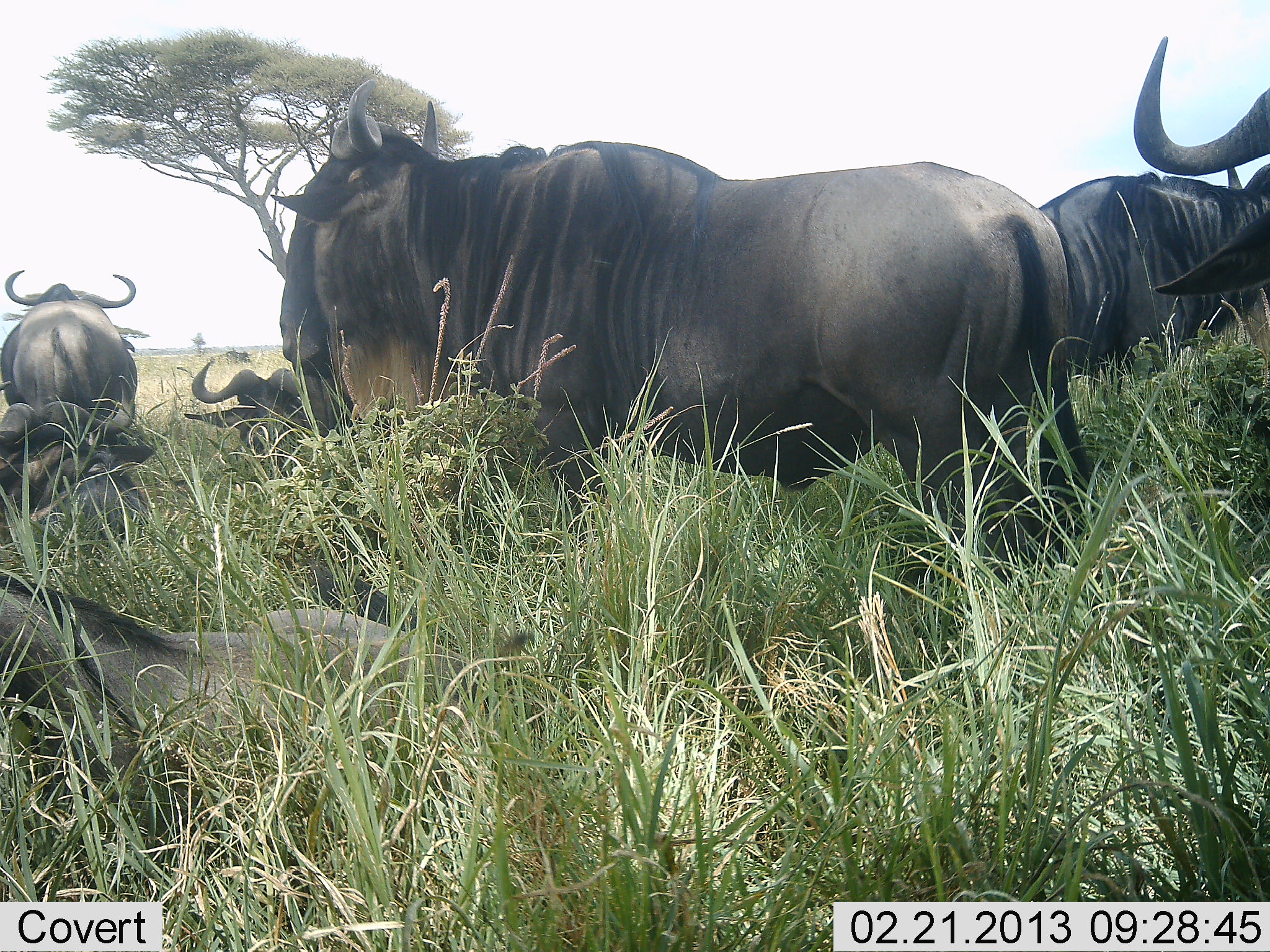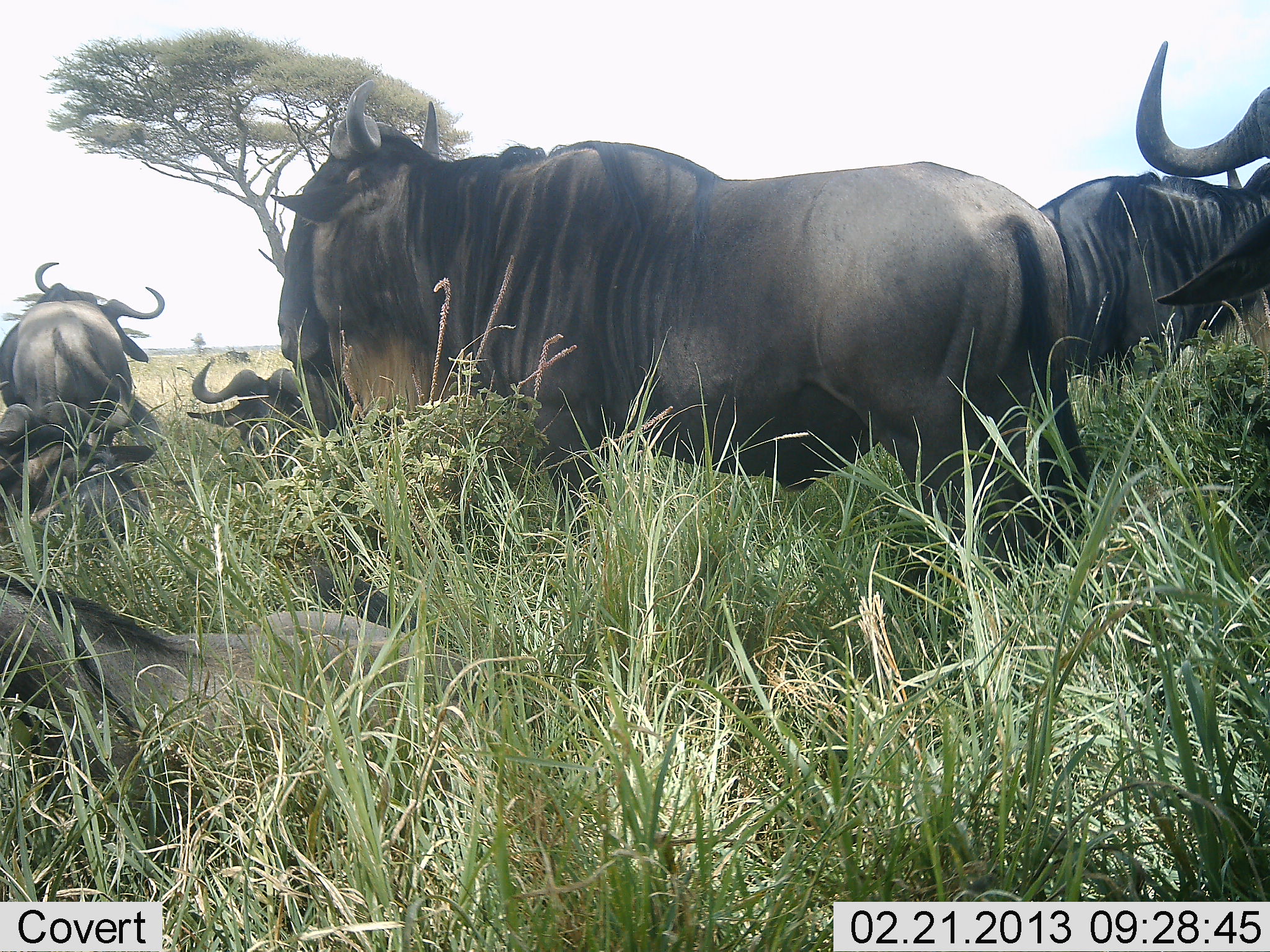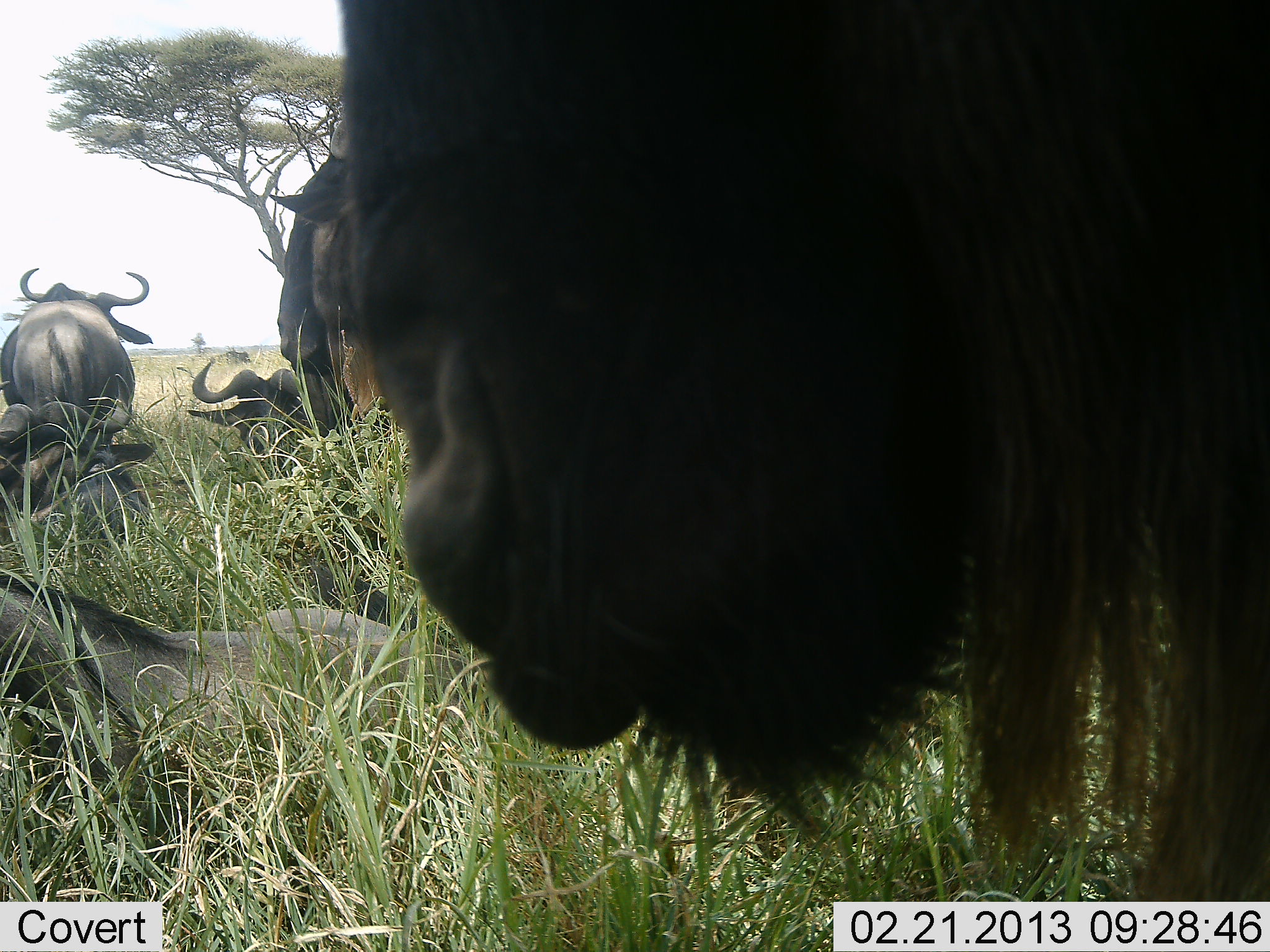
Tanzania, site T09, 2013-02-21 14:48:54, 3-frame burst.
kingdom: Animalia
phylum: Chordata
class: Mammalia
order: Artiodactyla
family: Bovidae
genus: Connochaetes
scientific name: Connochaetes taurinus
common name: blue wildebeest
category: wildebeest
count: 7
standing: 77%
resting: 88%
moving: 19%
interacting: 12%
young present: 12%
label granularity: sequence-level